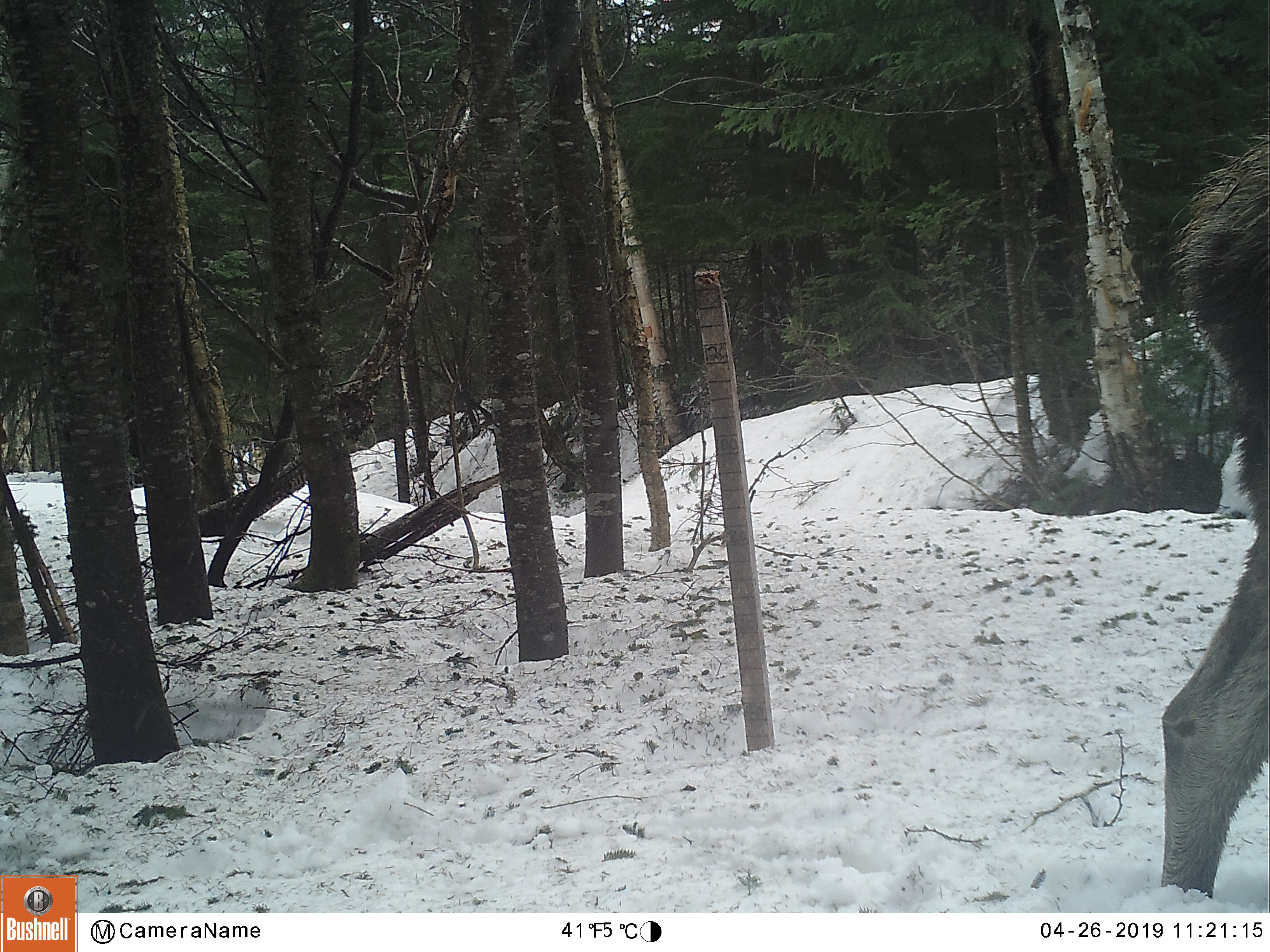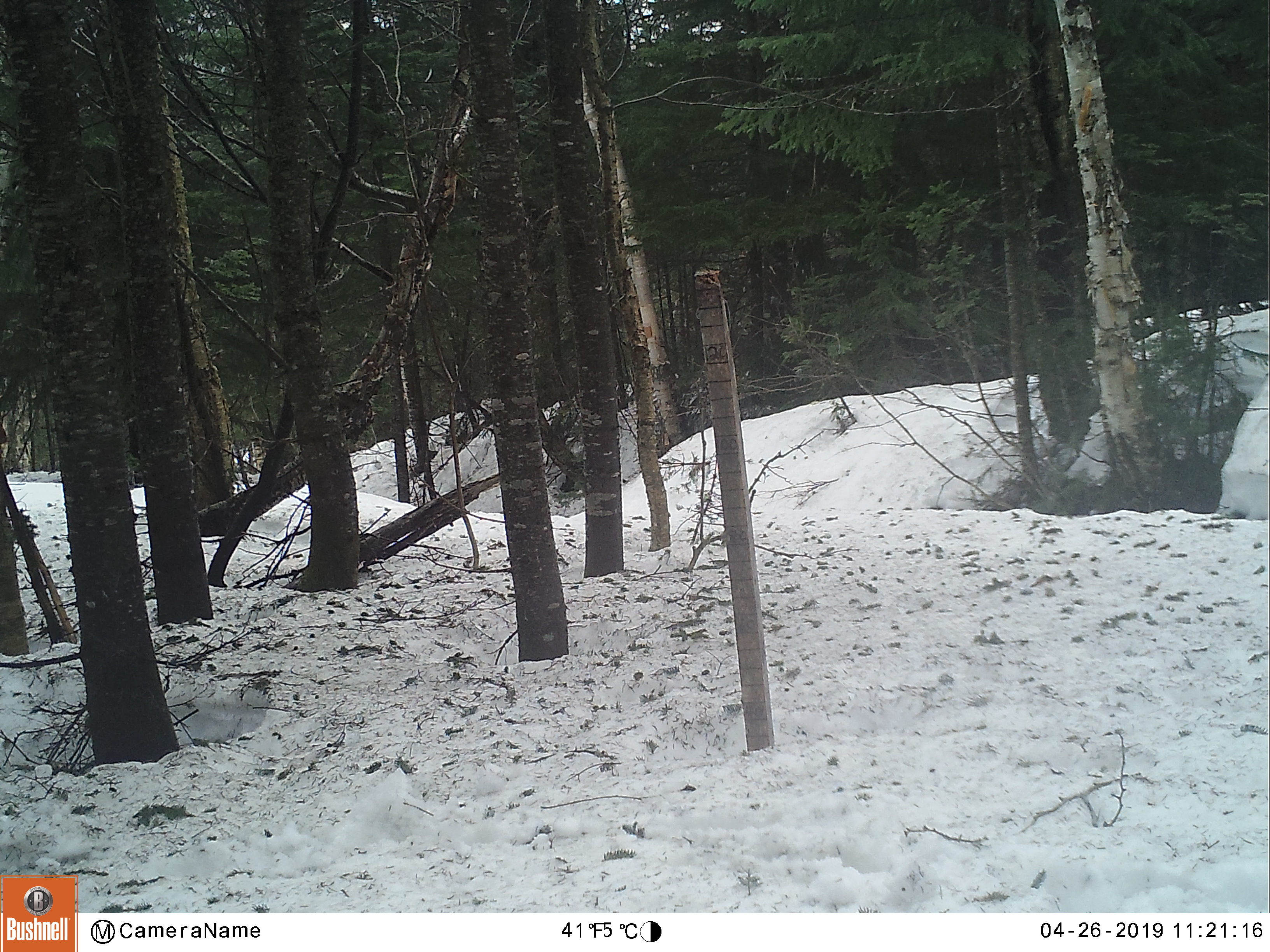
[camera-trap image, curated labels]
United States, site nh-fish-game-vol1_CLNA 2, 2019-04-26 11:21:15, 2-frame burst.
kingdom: Animalia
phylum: Chordata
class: Mammalia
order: Artiodactyla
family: Cervidae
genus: Alces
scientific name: Alces alces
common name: moose